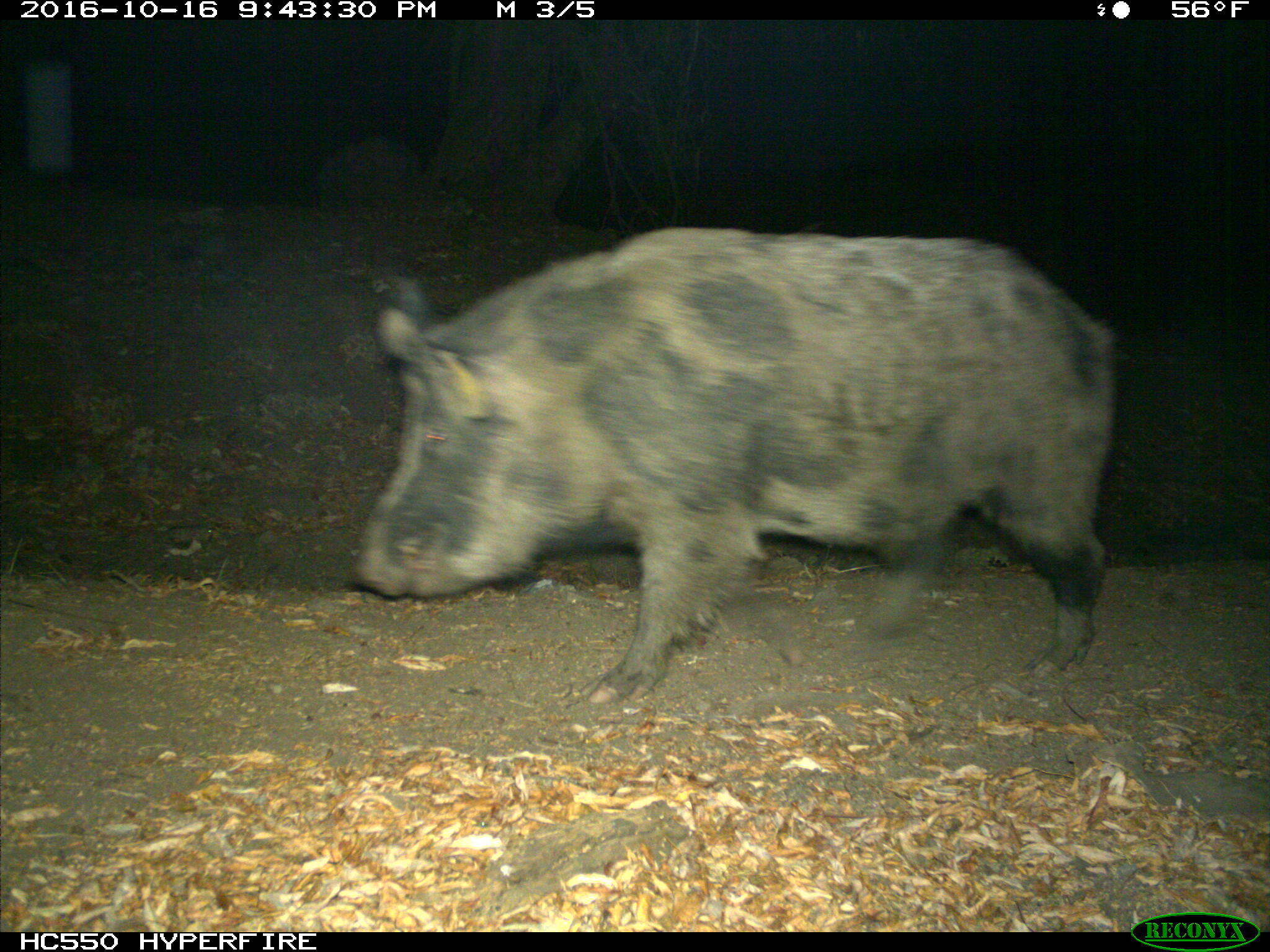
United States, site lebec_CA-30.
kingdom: Animalia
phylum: Chordata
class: Mammalia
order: Artiodactyla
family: Suidae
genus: Sus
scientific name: Sus scrofa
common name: wild boar